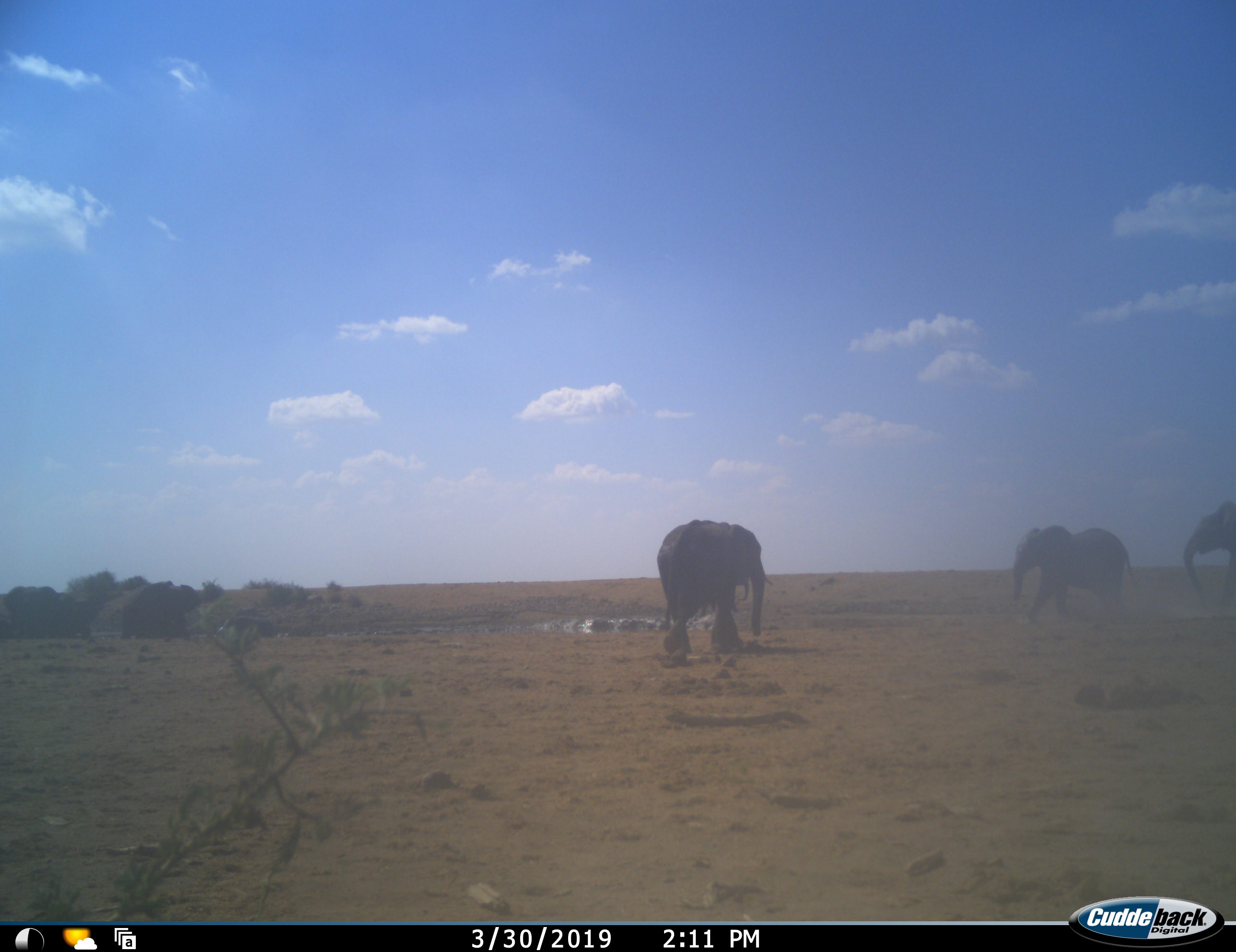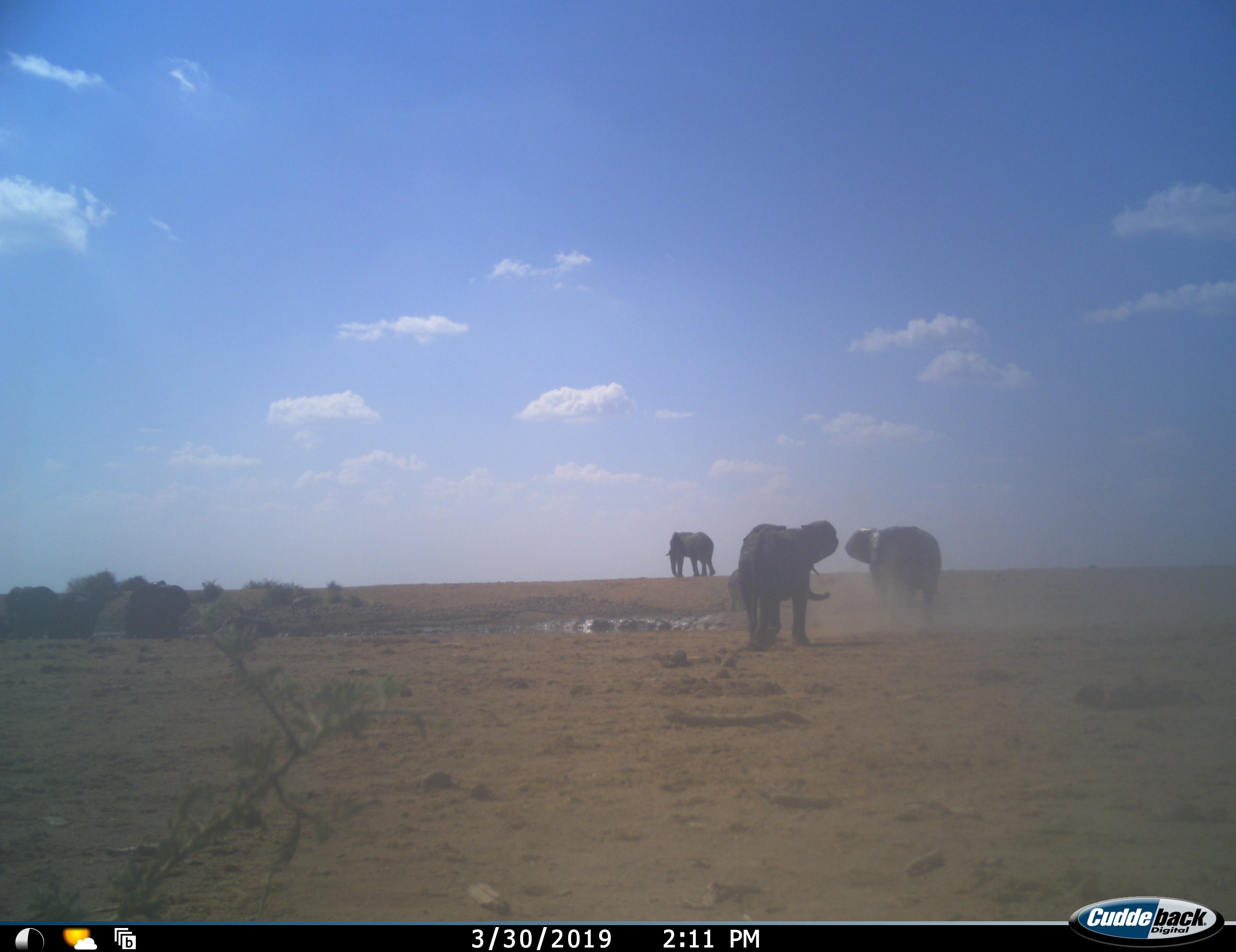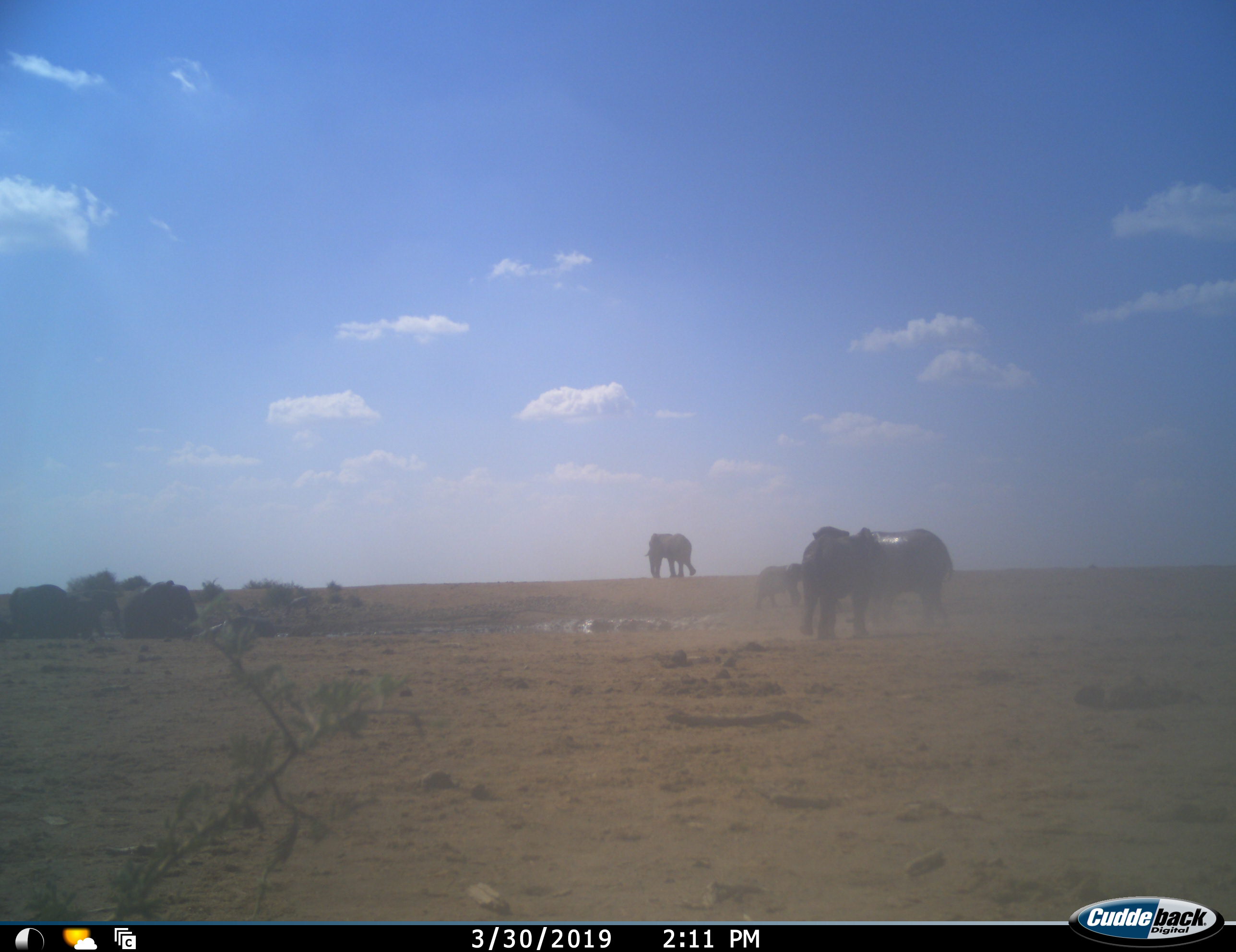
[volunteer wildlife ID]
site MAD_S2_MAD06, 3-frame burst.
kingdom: Animalia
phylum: Chordata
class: Mammalia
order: Proboscidea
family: Elephantidae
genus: Loxodonta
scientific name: Loxodonta africana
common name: african bush elephant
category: elephant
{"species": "elephant (african bush elephant) (Loxodonta africana)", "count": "6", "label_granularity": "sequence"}